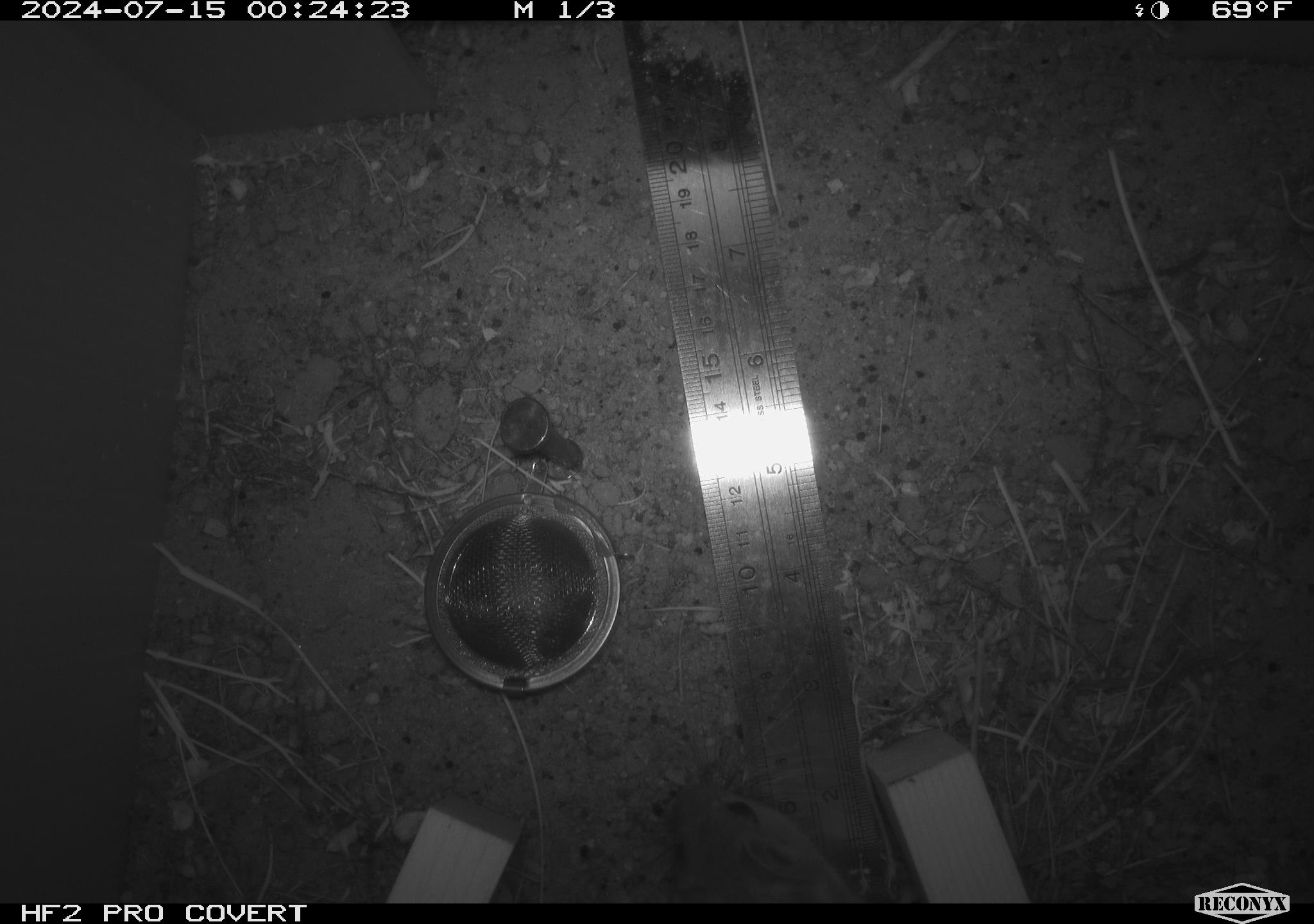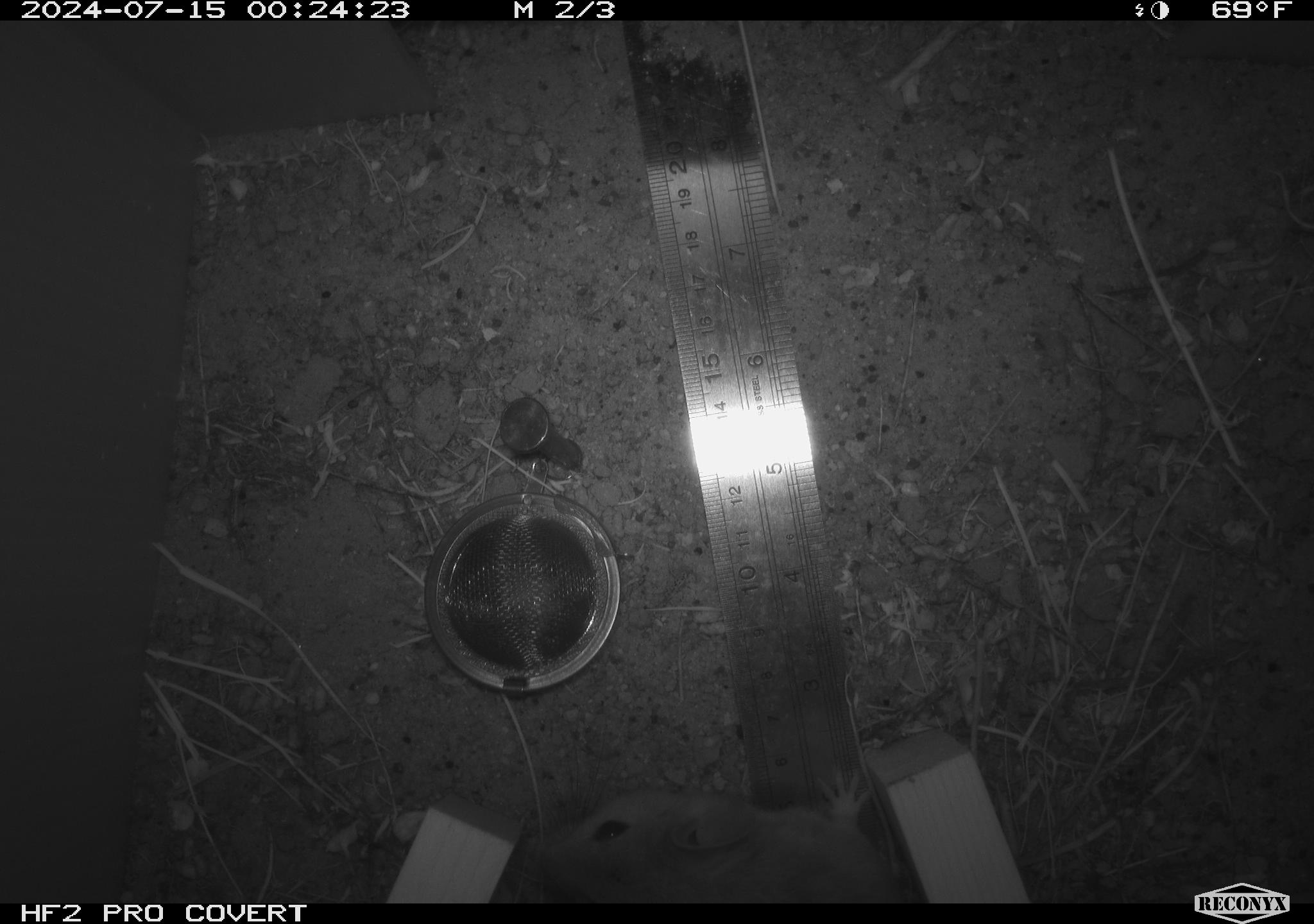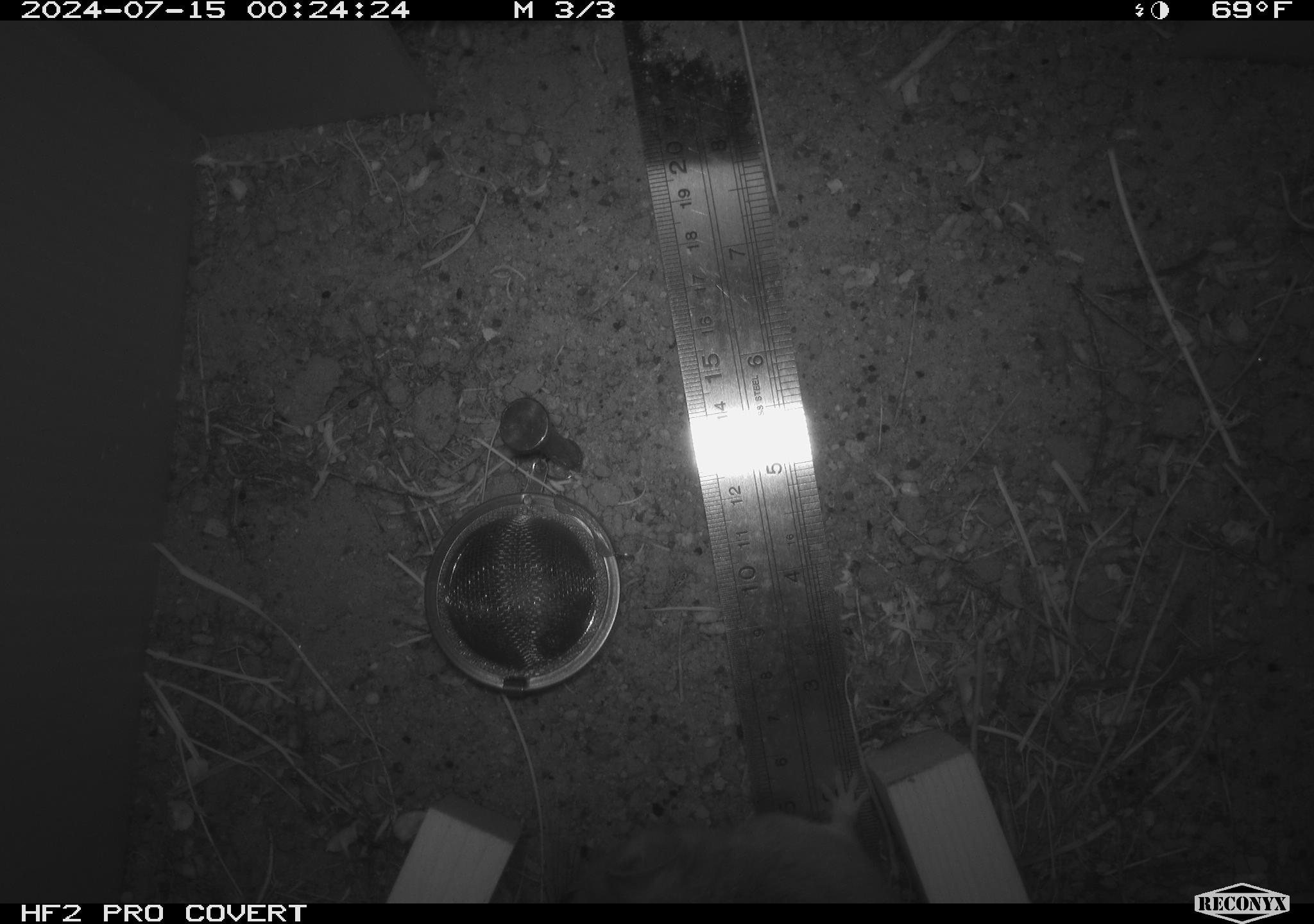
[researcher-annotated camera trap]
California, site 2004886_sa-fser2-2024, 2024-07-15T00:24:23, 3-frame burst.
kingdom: Animalia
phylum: Chordata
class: Mammalia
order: Rodentia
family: Cricetidae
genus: Neotoma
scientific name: Neotoma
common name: pack rat or woodrat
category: neotoma species